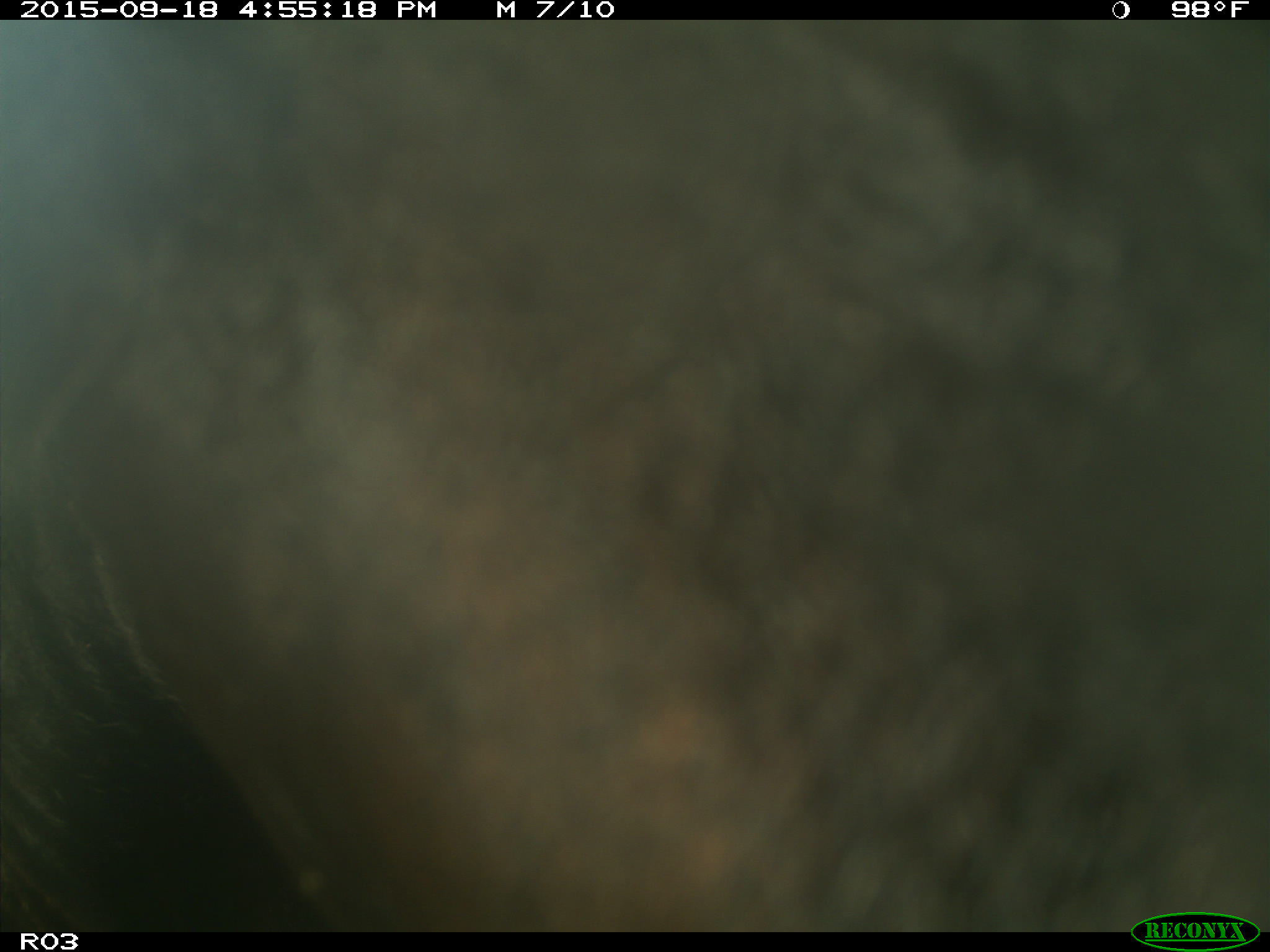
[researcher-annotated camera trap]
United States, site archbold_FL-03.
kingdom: Animalia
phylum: Chordata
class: Mammalia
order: Artiodactyla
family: Bovidae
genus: Bos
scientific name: Bos taurus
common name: domestic cow